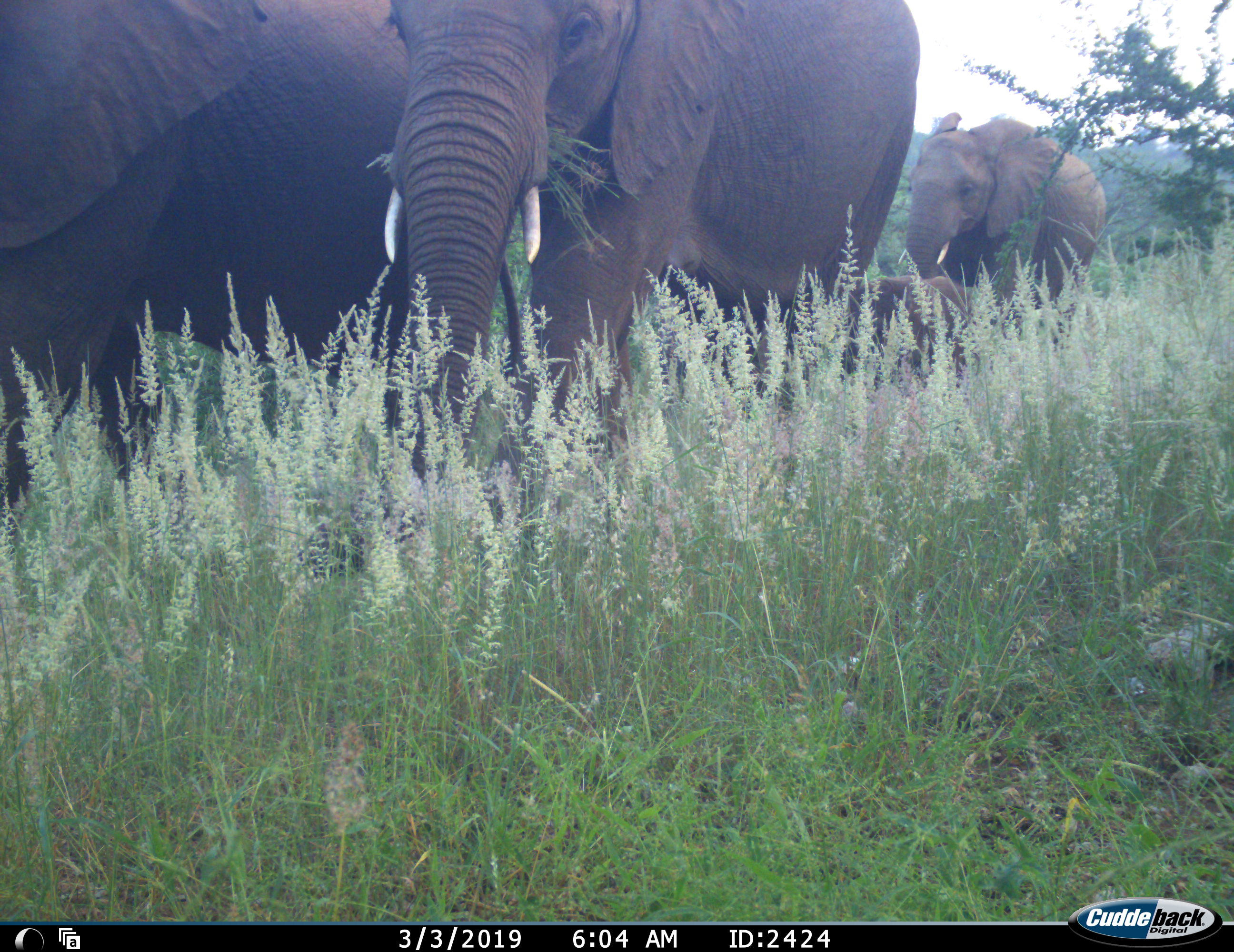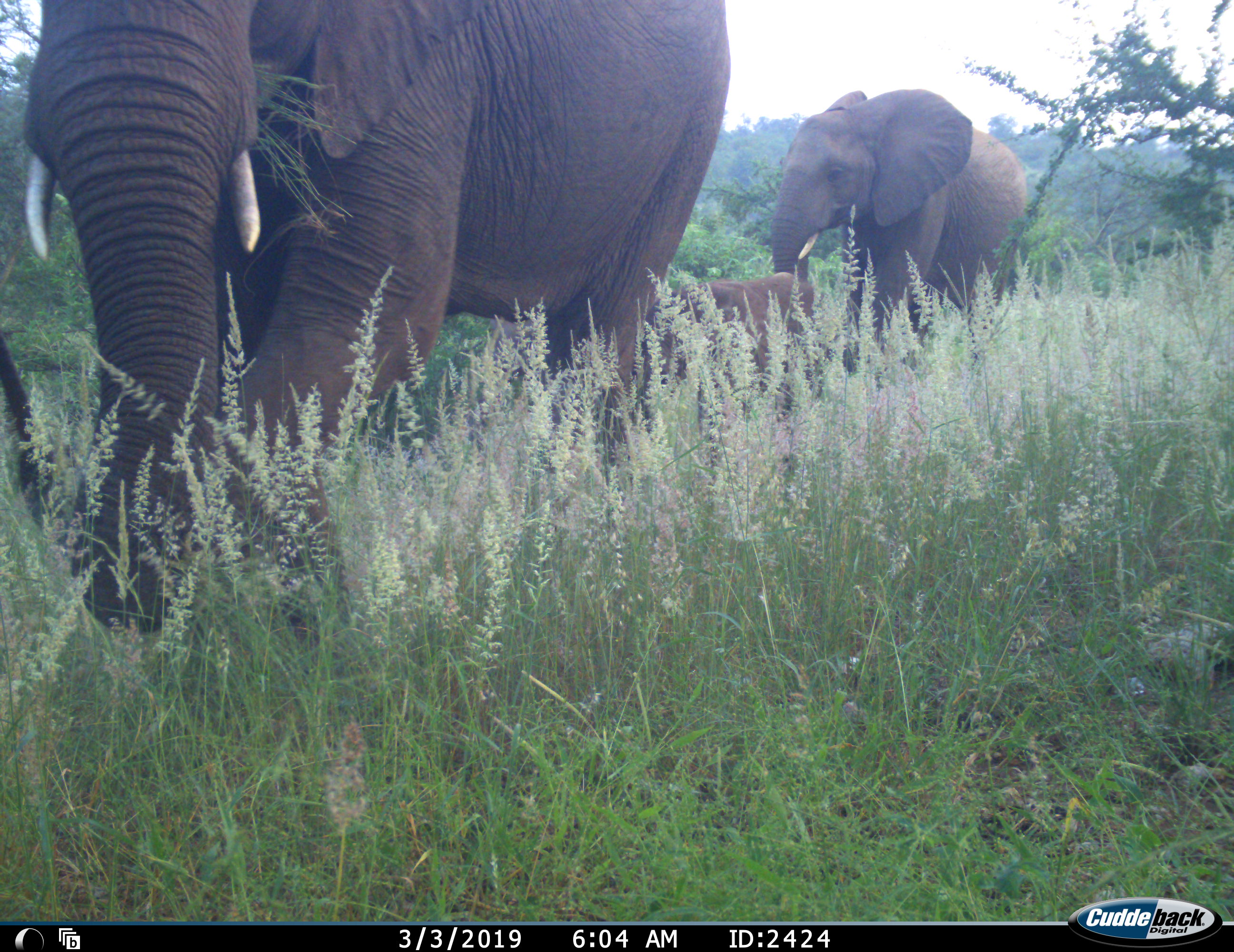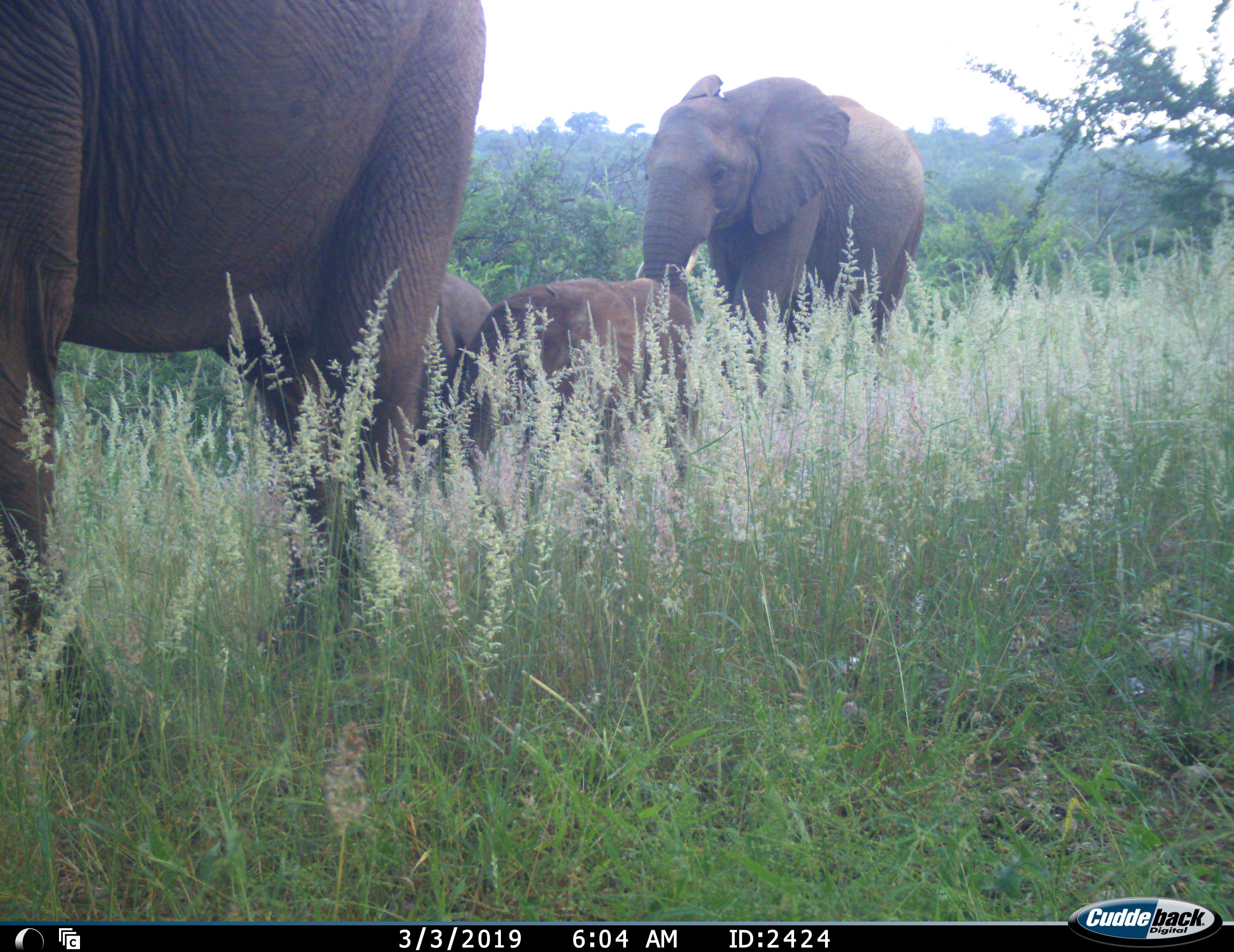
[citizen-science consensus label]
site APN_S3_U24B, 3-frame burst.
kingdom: Animalia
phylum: Chordata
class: Mammalia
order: Proboscidea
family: Elephantidae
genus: Loxodonta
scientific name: Loxodonta africana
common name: african bush elephant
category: elephant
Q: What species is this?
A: Elephant (african bush elephant) (Loxodonta africana).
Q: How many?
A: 5.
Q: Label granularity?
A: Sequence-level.